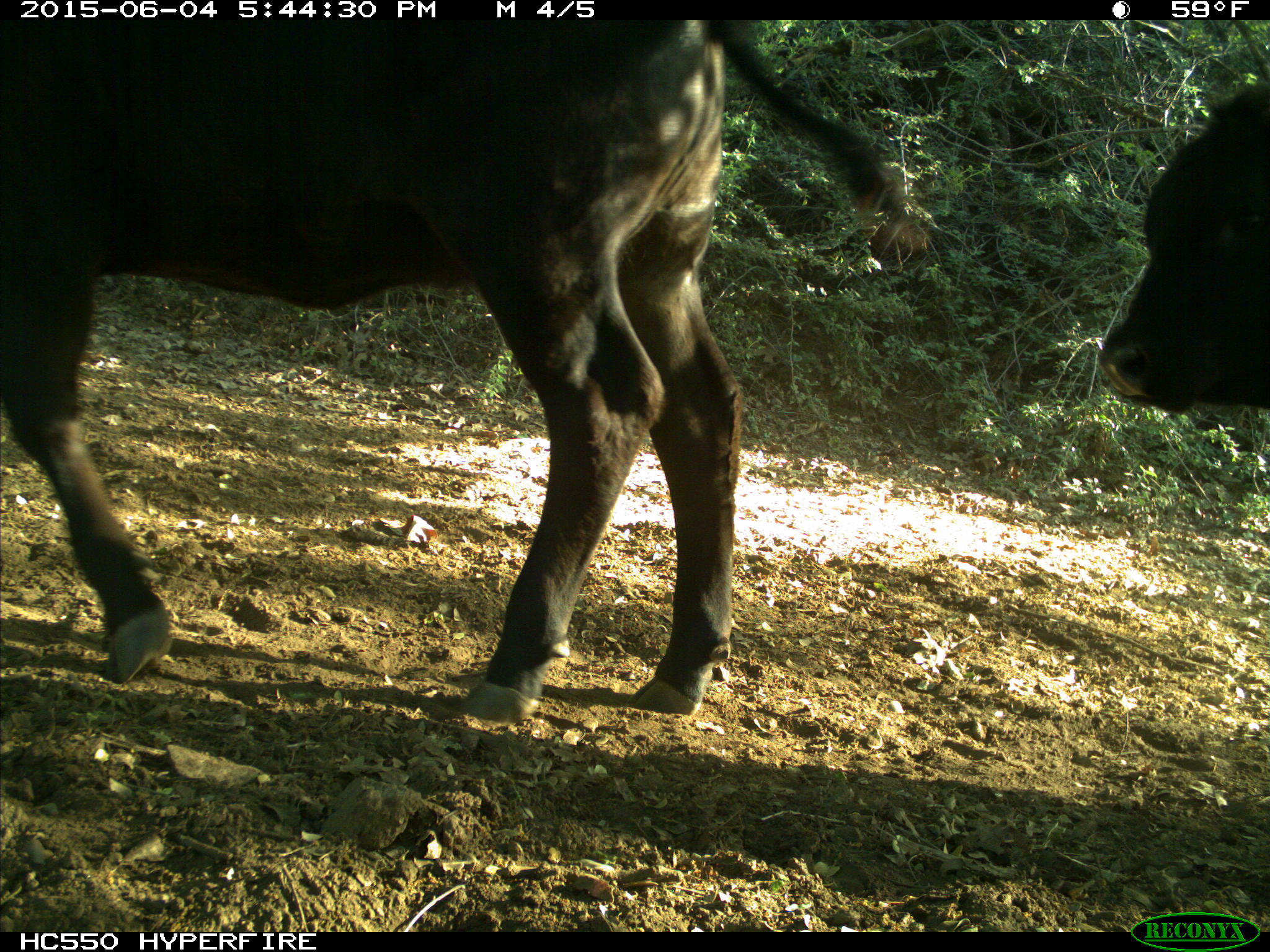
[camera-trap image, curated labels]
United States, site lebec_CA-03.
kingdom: Animalia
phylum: Chordata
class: Mammalia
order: Artiodactyla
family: Bovidae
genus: Bos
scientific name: Bos taurus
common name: domestic cow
Bos taurus (domestic cow).